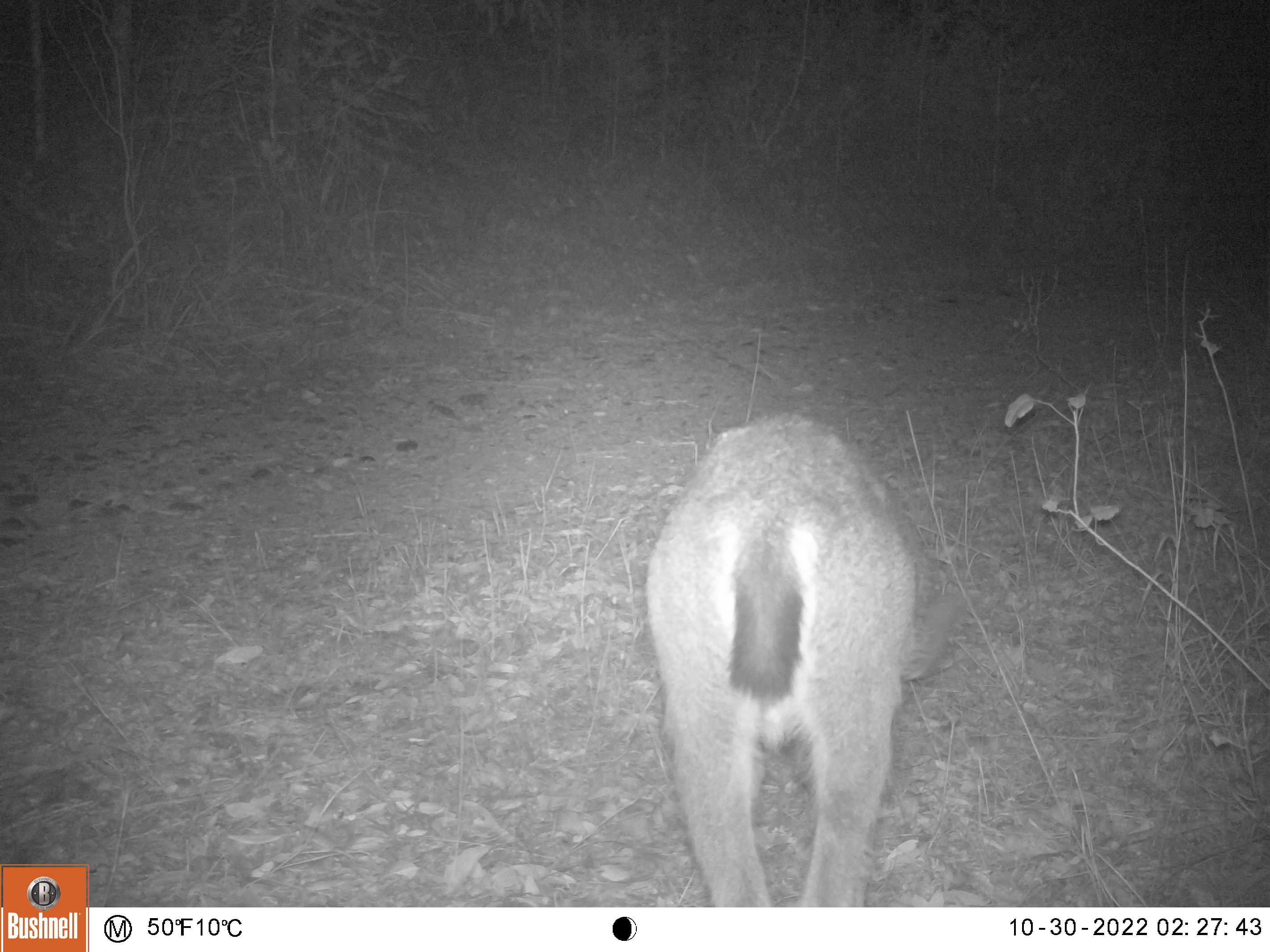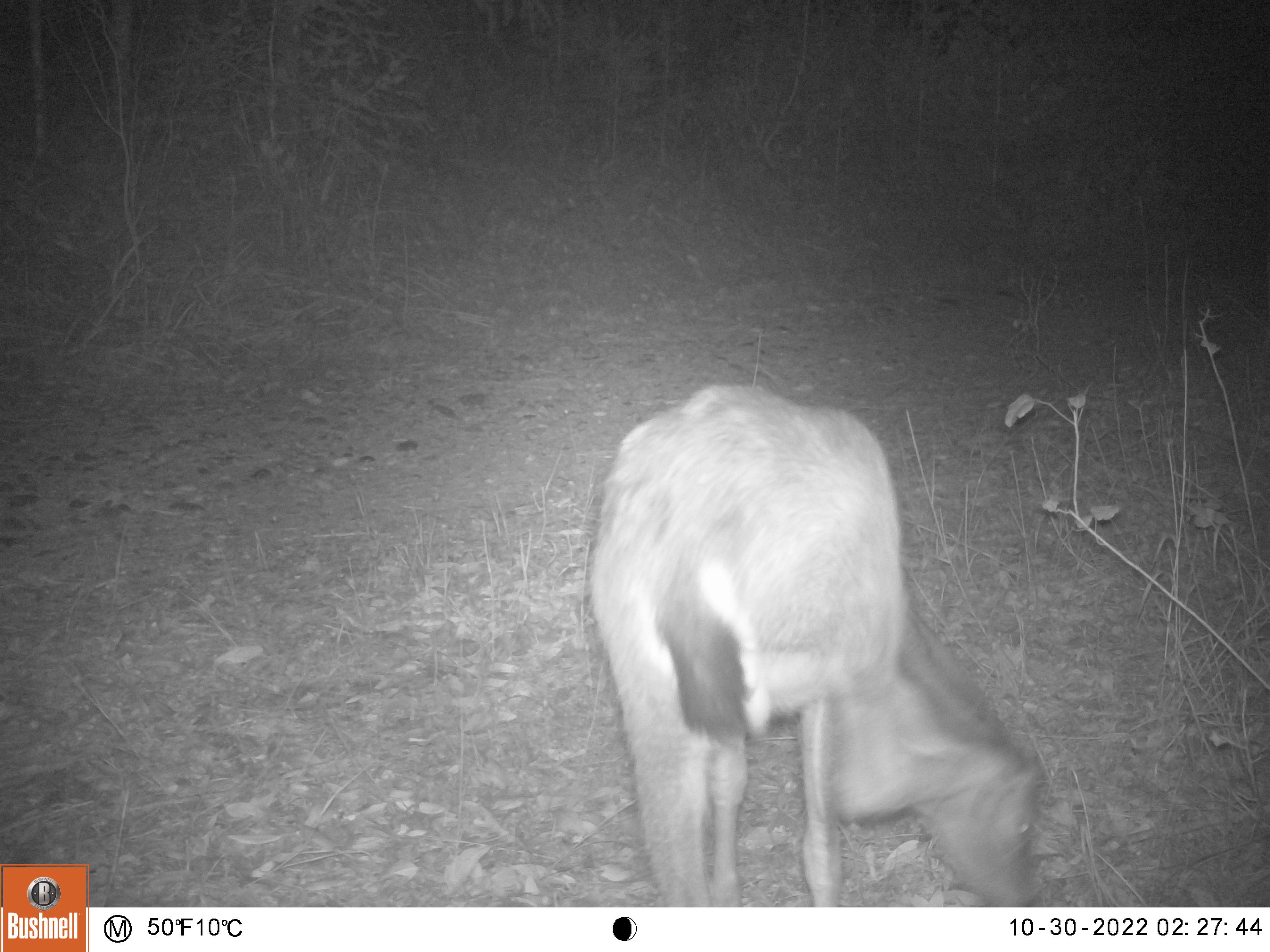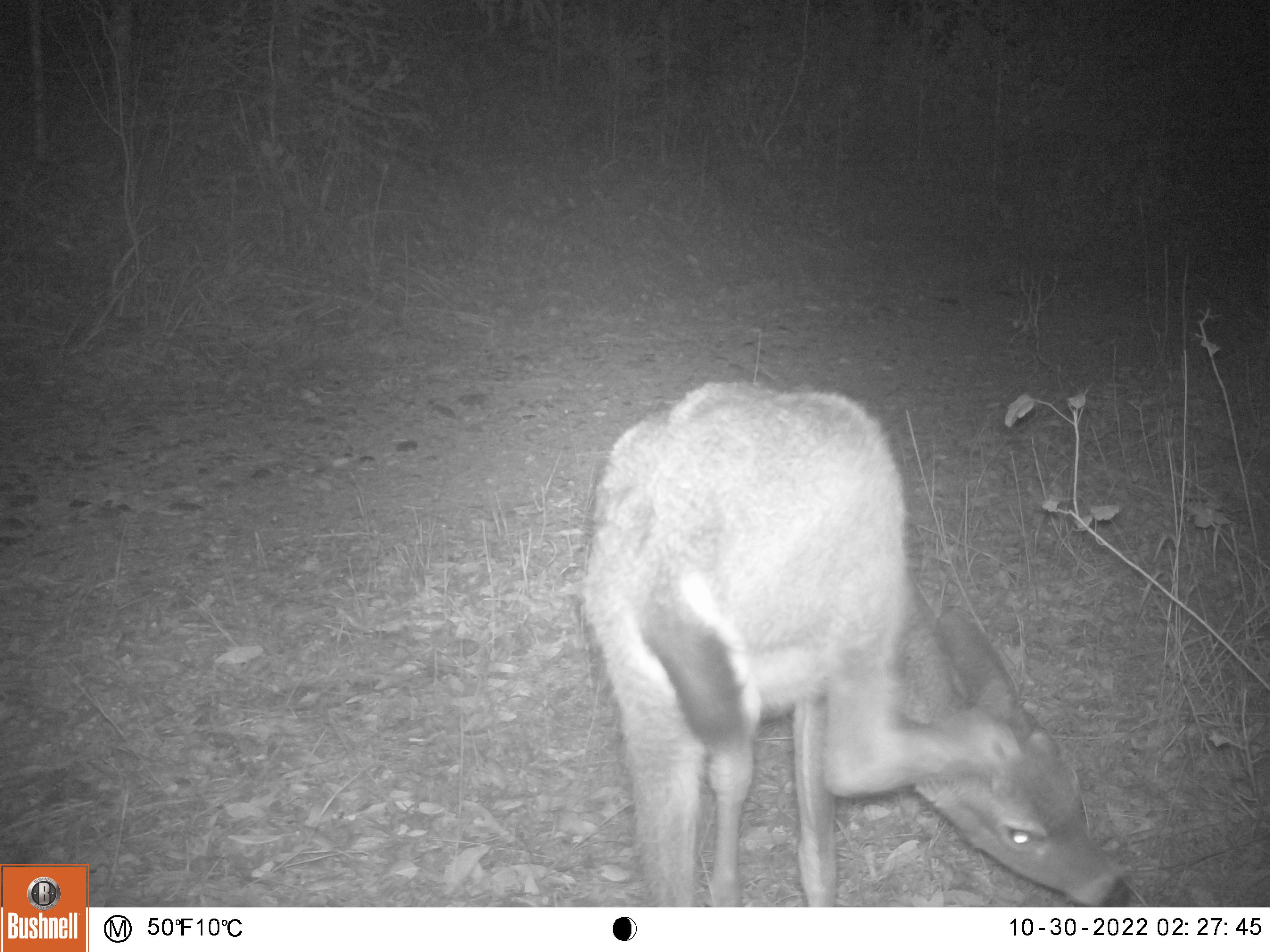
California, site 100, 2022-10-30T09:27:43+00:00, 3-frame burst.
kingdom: Animalia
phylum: Chordata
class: Mammalia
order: Artiodactyla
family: Cervidae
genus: Odocoileus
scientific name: Odocoileus hemionus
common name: mule deer